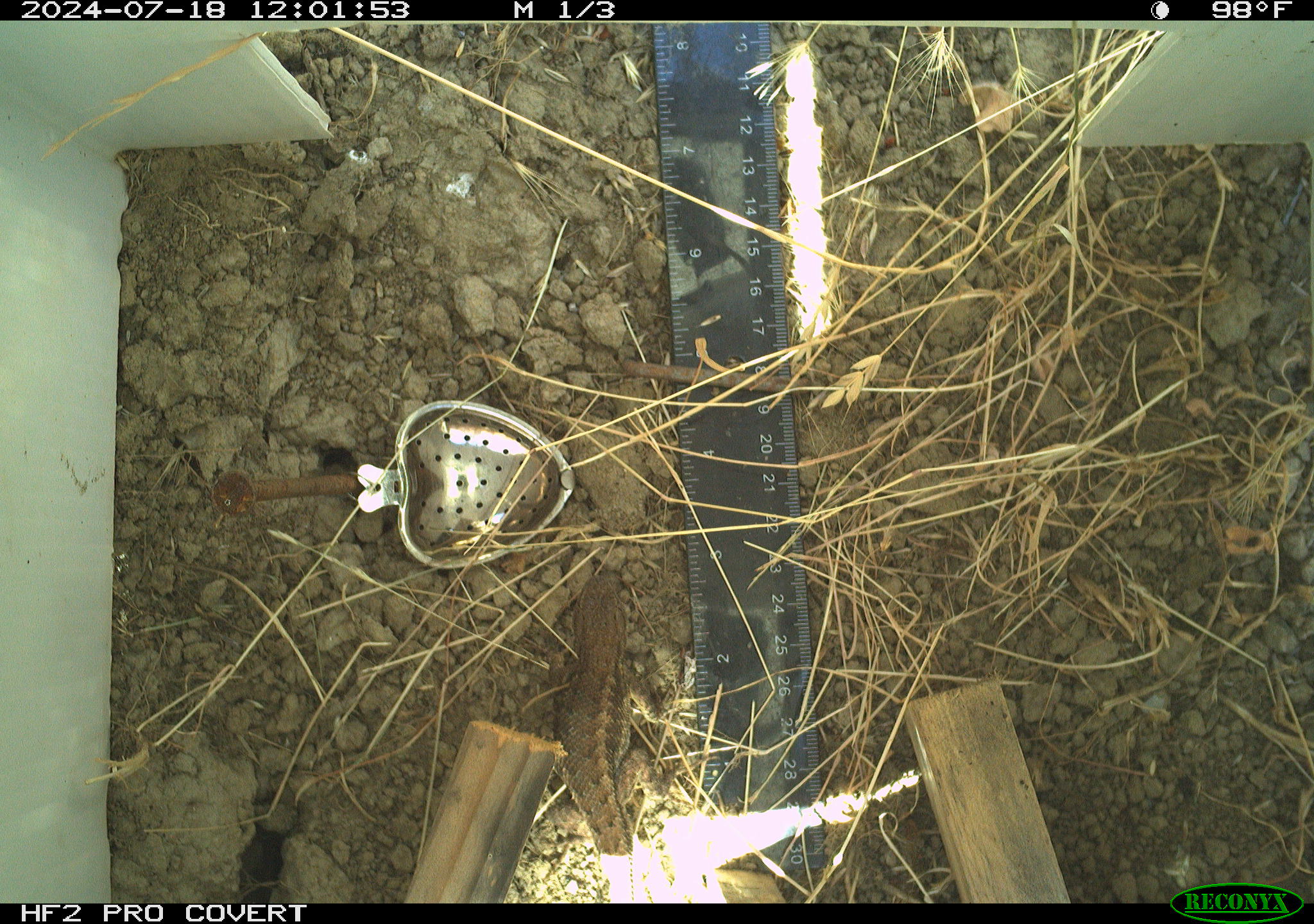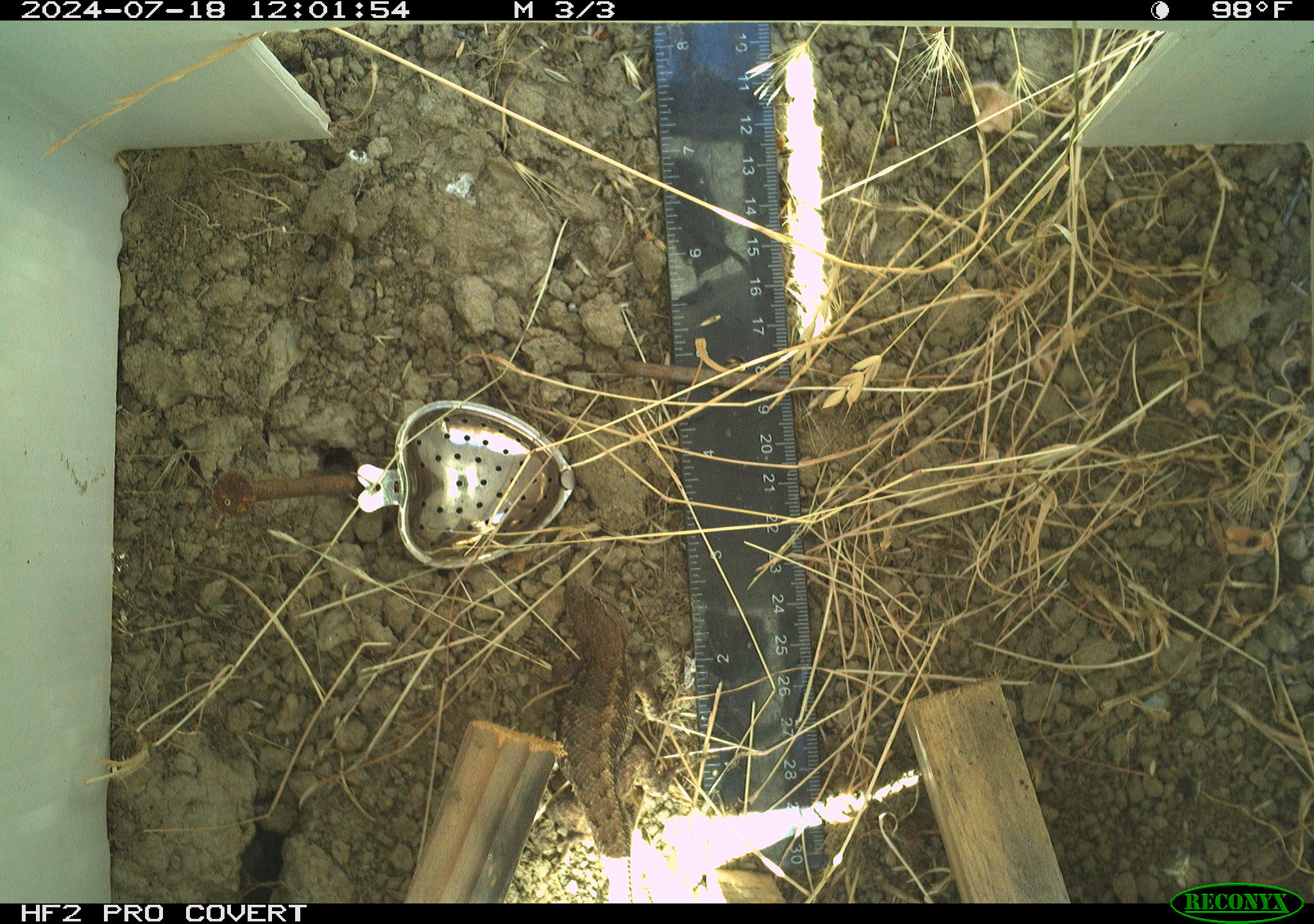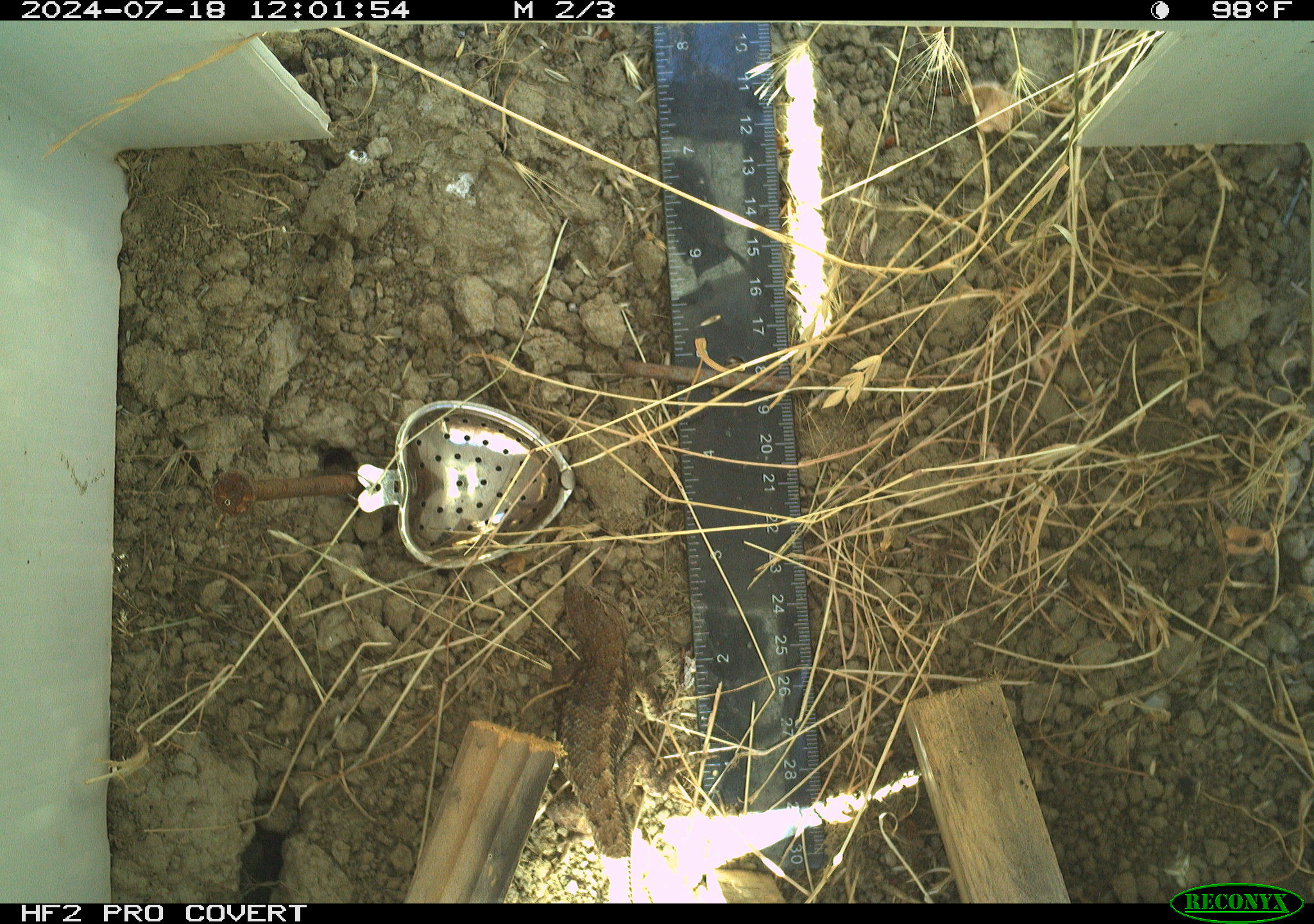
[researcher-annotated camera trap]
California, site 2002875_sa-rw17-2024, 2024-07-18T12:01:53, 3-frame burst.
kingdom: Animalia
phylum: Chordata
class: Reptilia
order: Squamata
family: Phrynosomatidae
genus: Sceloporus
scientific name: Sceloporus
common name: spiny lizards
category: sceloporus species